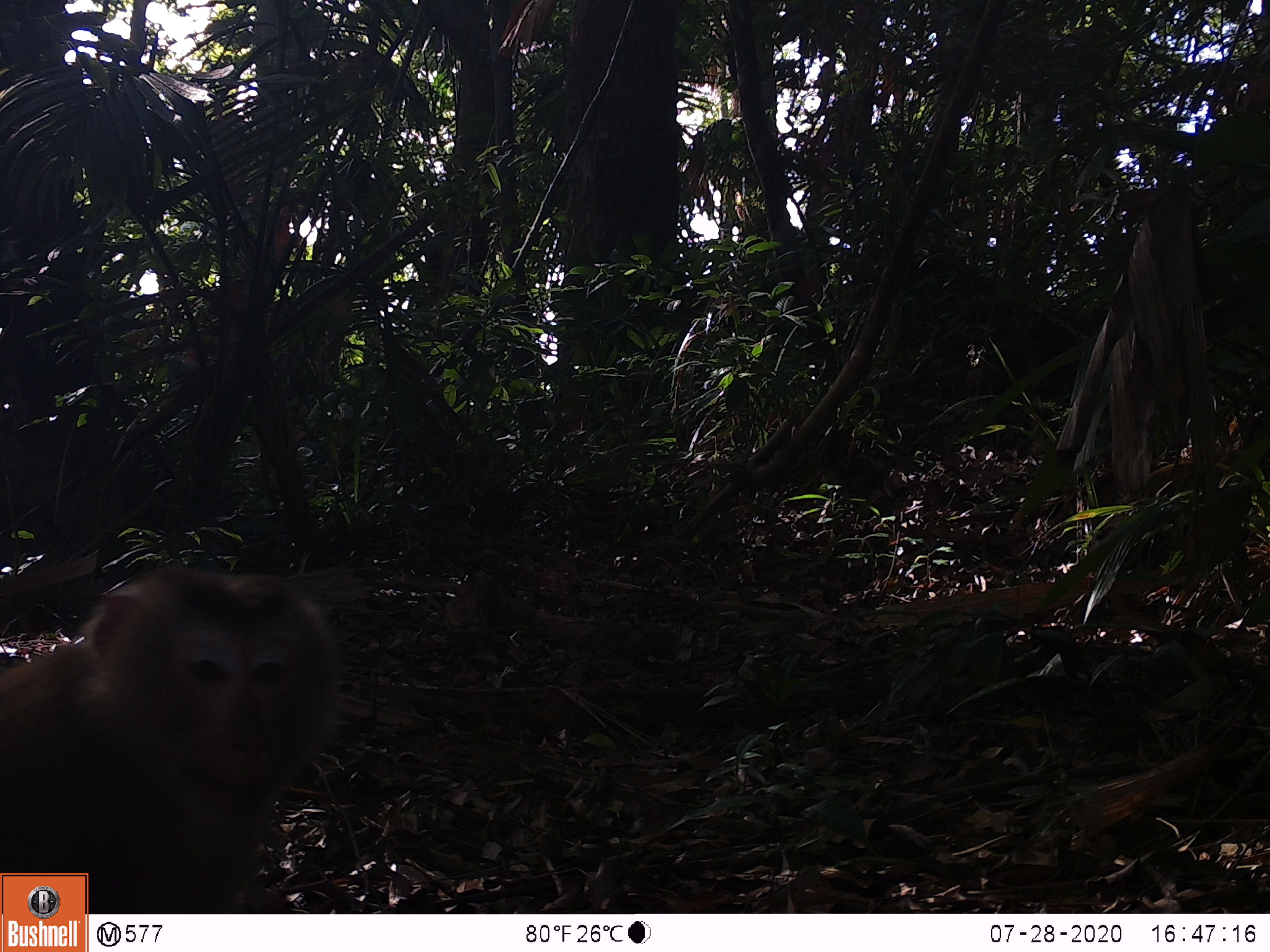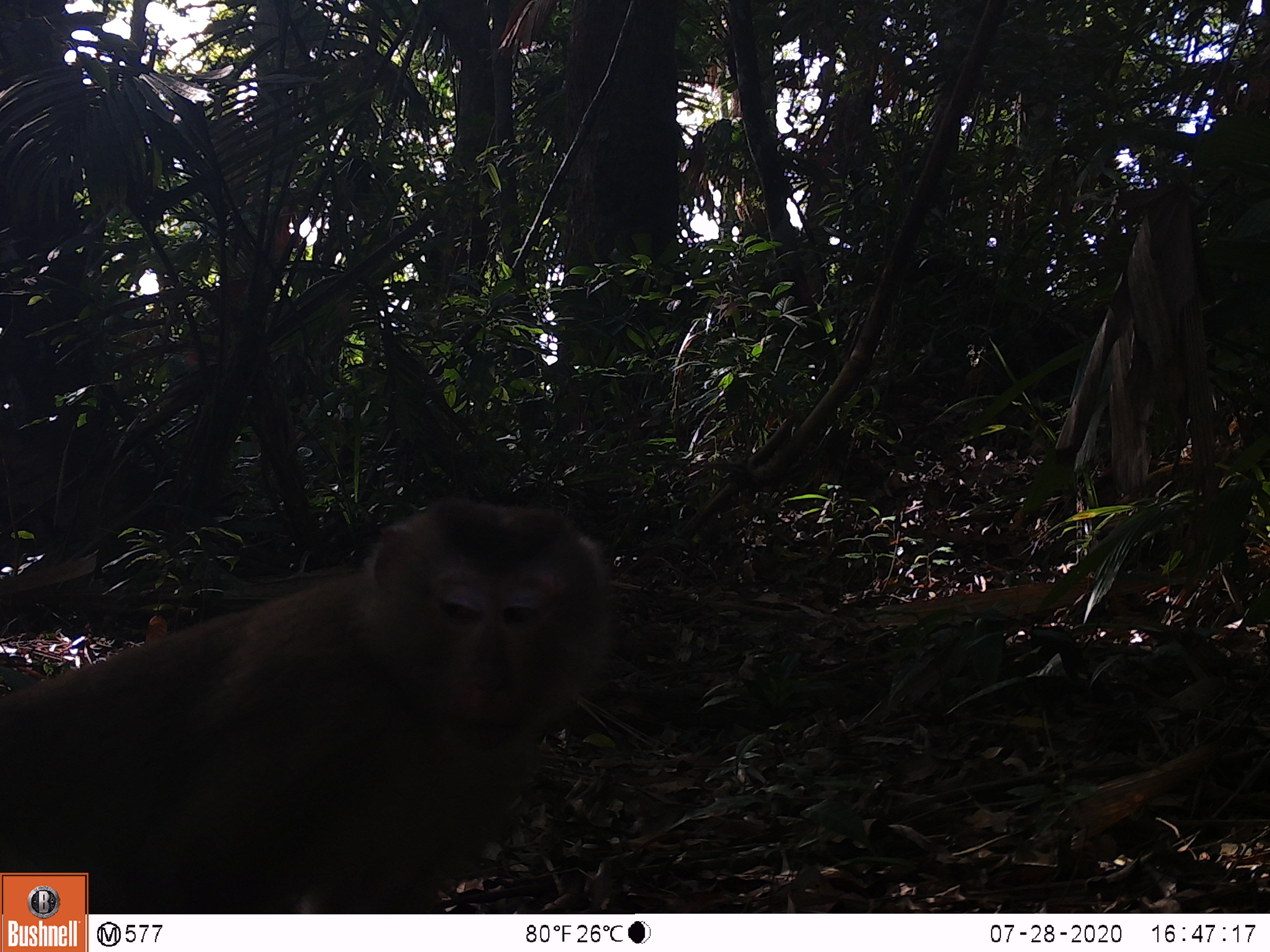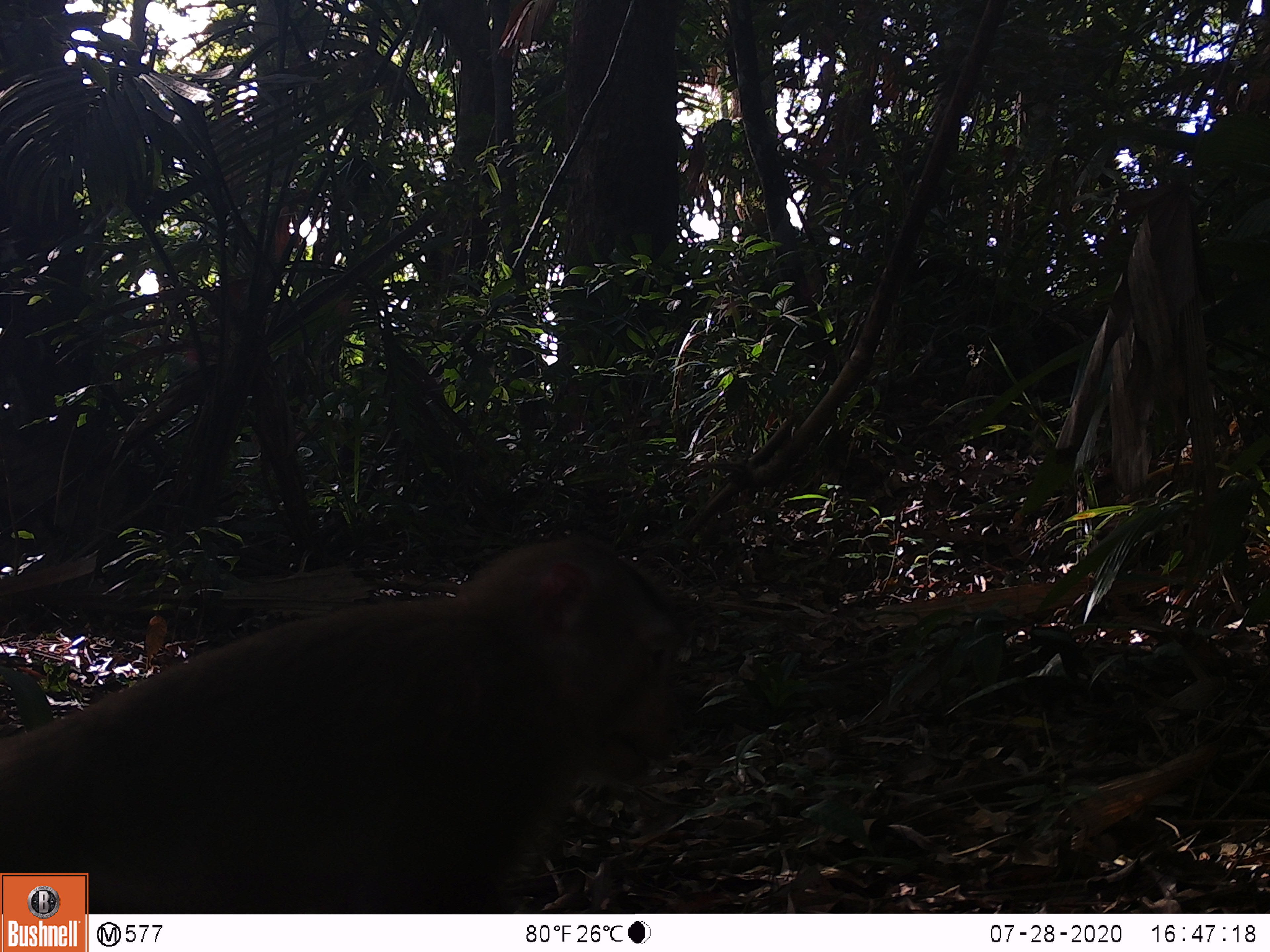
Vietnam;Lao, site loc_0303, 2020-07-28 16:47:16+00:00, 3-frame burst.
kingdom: Animalia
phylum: Chordata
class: Mammalia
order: Primates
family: Cercopithecidae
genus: Macaca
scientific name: Macaca nemestrina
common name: pig-tailed macaque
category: pig tailed macaque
Pig tailed macaque (pig-tailed macaque) (Macaca nemestrina). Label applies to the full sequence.